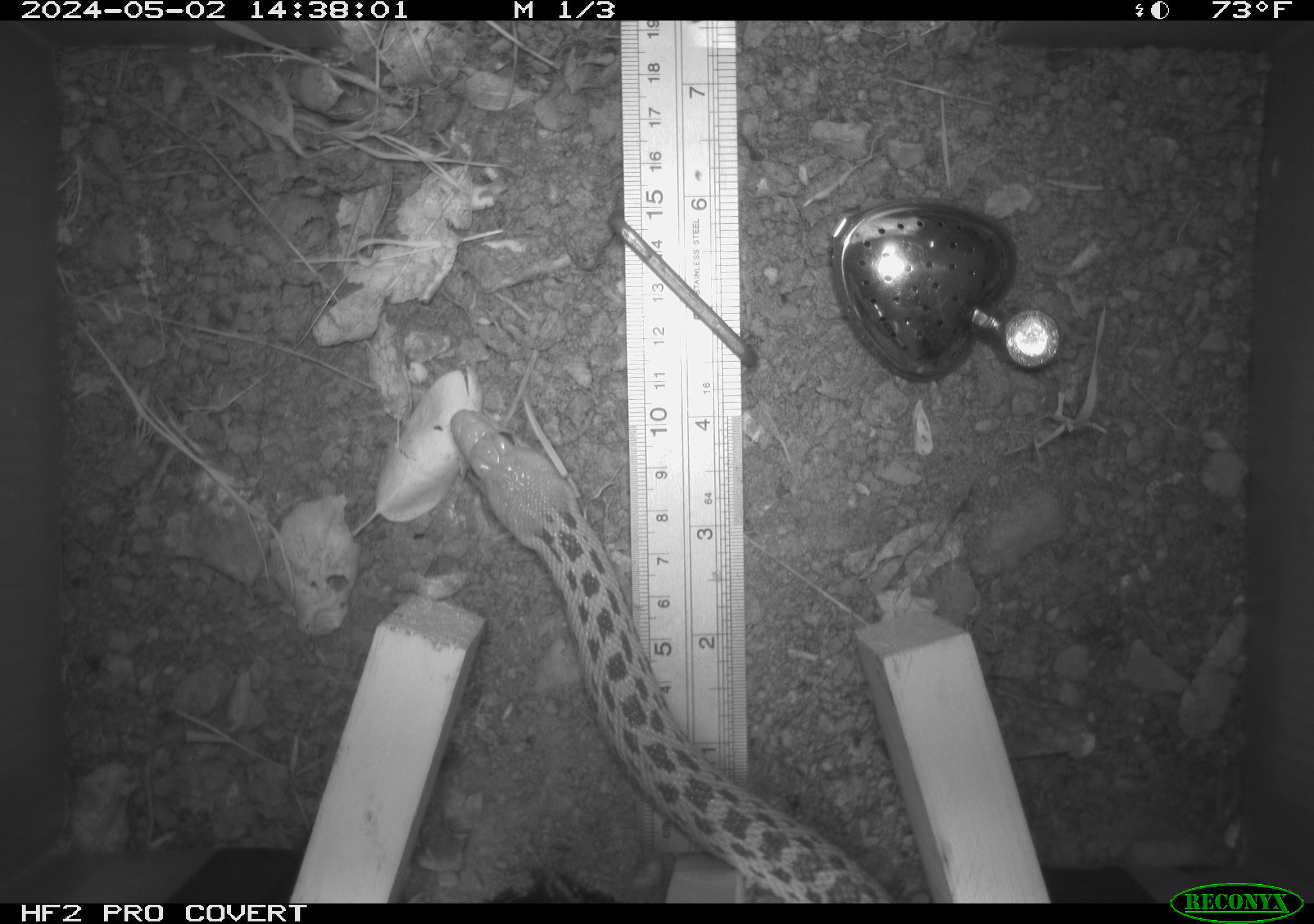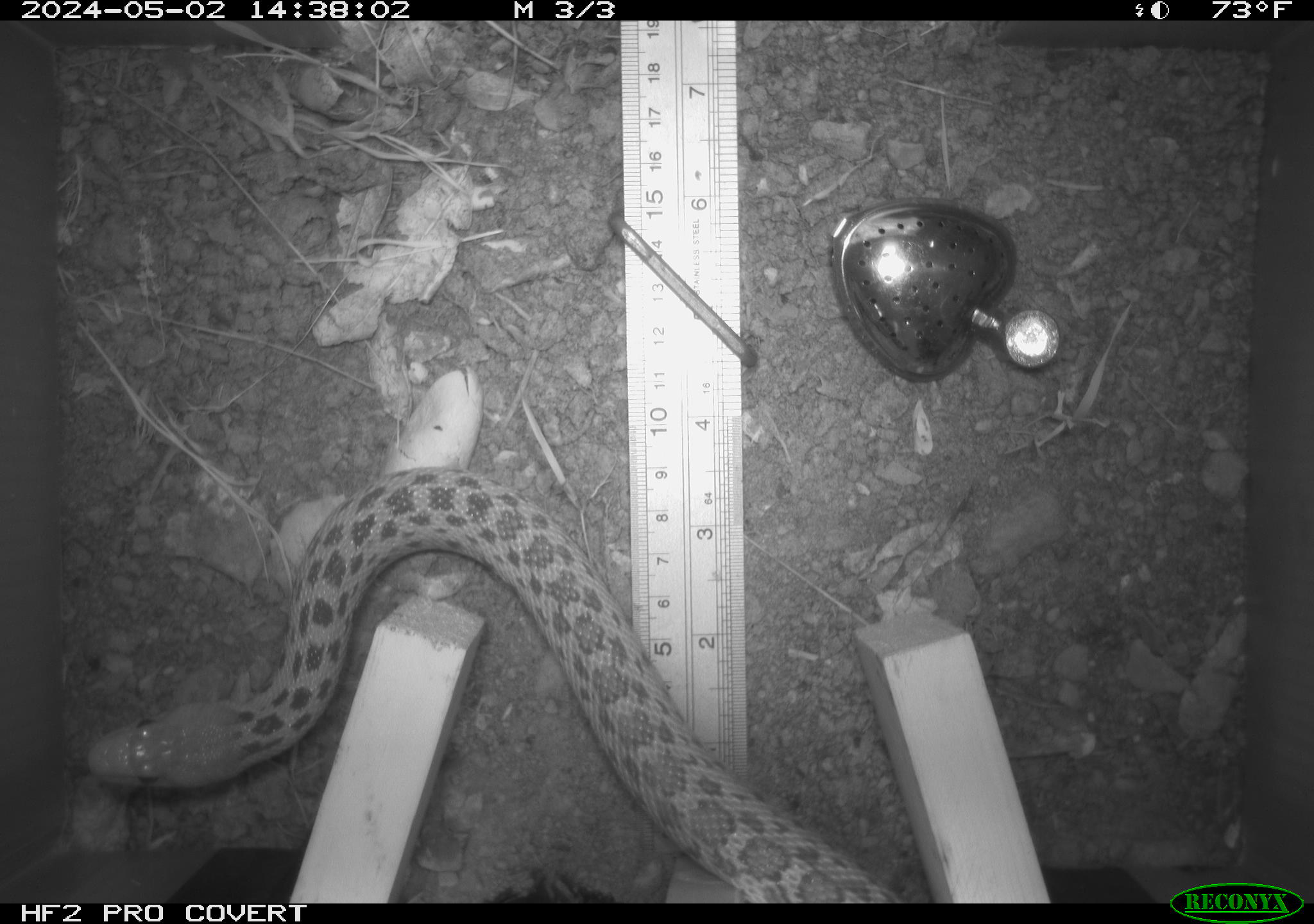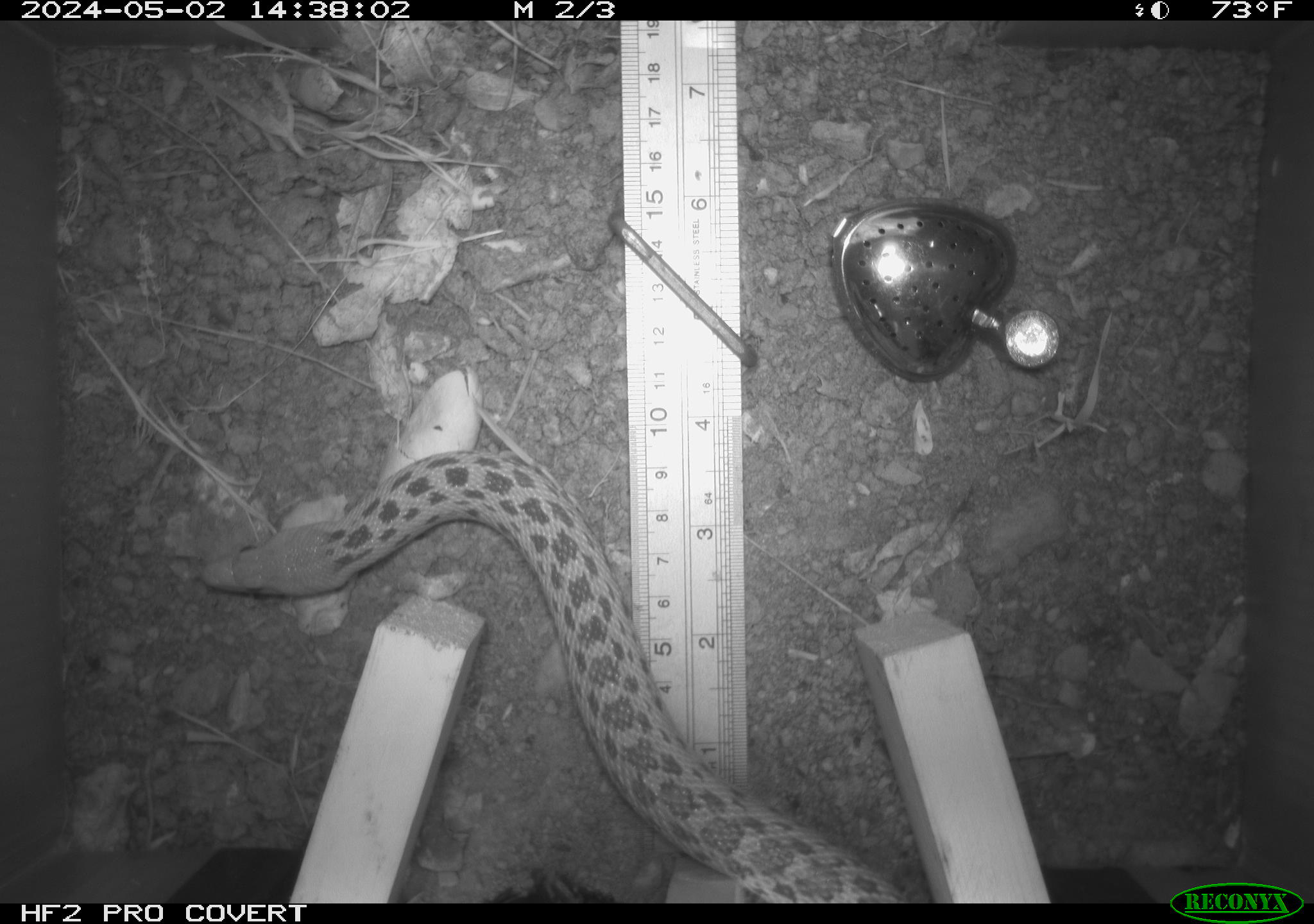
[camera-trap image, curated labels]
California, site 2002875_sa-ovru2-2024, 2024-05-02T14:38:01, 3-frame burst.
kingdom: Animalia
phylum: Chordata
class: Reptilia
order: Squamata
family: Colubridae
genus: Pituophis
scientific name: Pituophis catenifer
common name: gophersnake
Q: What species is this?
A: Gophersnake (Pituophis catenifer).